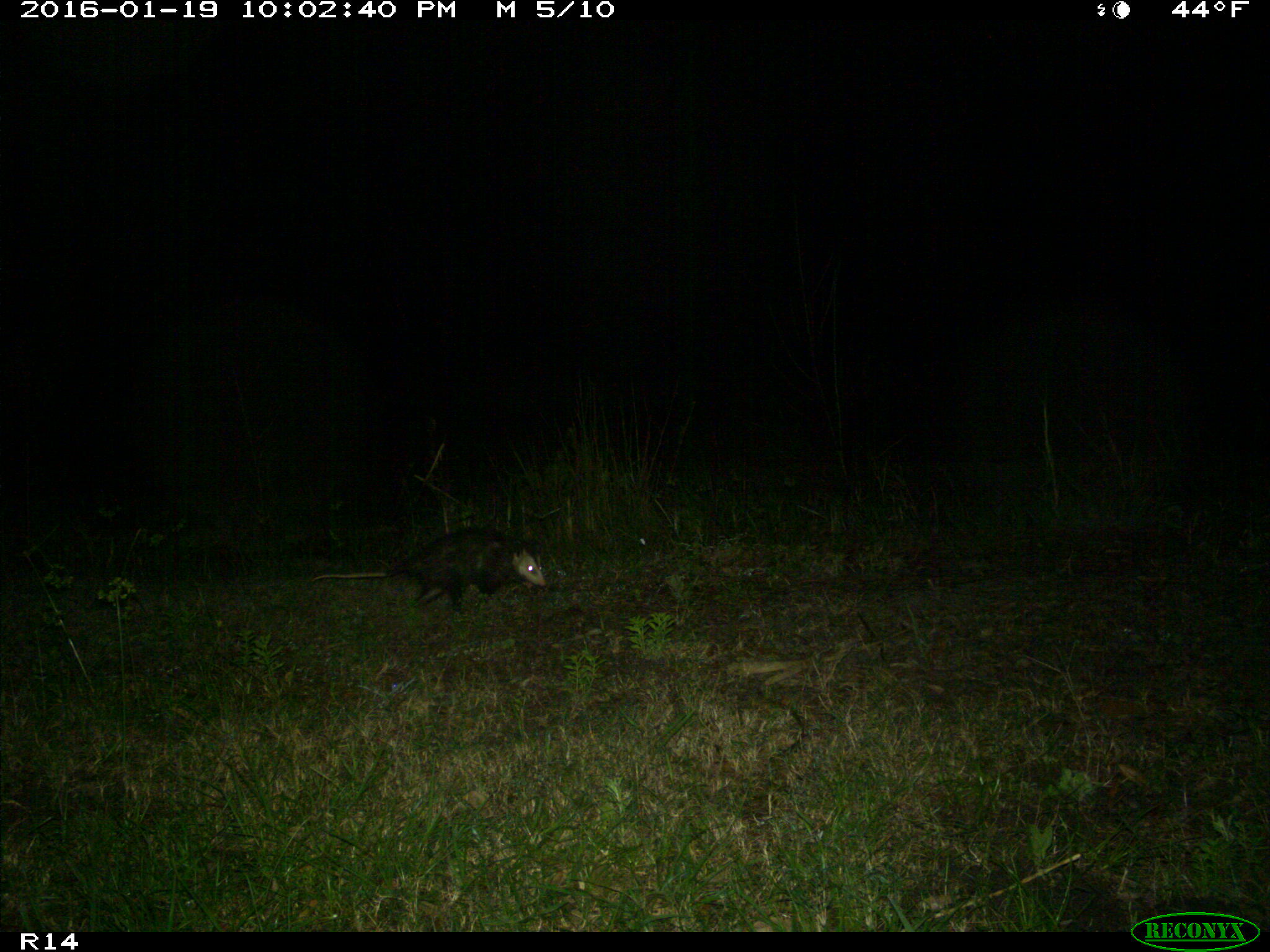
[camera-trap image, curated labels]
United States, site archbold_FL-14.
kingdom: Animalia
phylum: Chordata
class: Mammalia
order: Didelphimorphia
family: Didelphidae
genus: Didelphis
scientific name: Didelphis virginiana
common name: virginia opossum